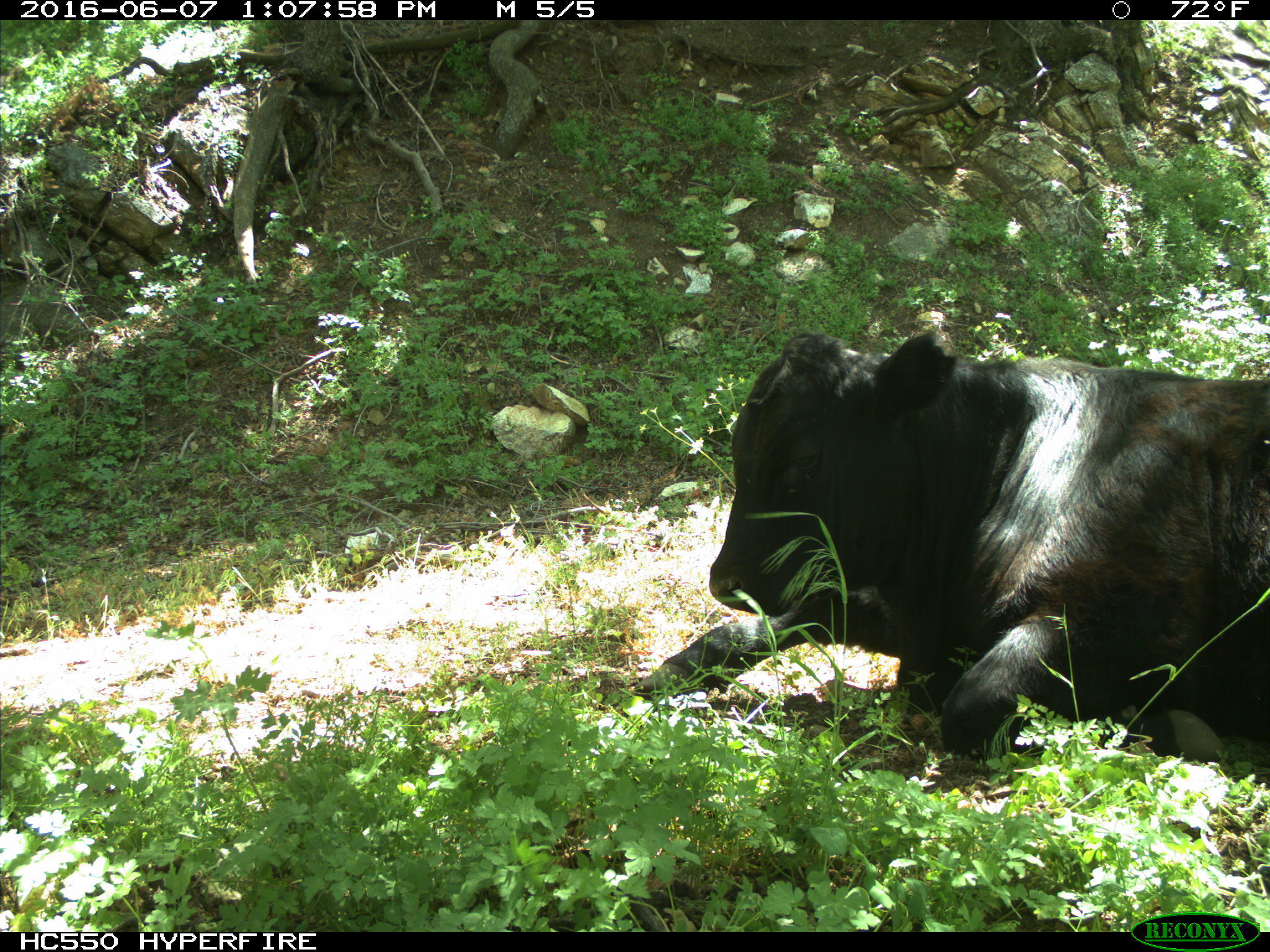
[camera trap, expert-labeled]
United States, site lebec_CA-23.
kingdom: Animalia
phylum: Chordata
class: Mammalia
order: Artiodactyla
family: Bovidae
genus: Bos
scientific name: Bos taurus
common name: domestic cow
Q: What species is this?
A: Bos taurus (domestic cow).